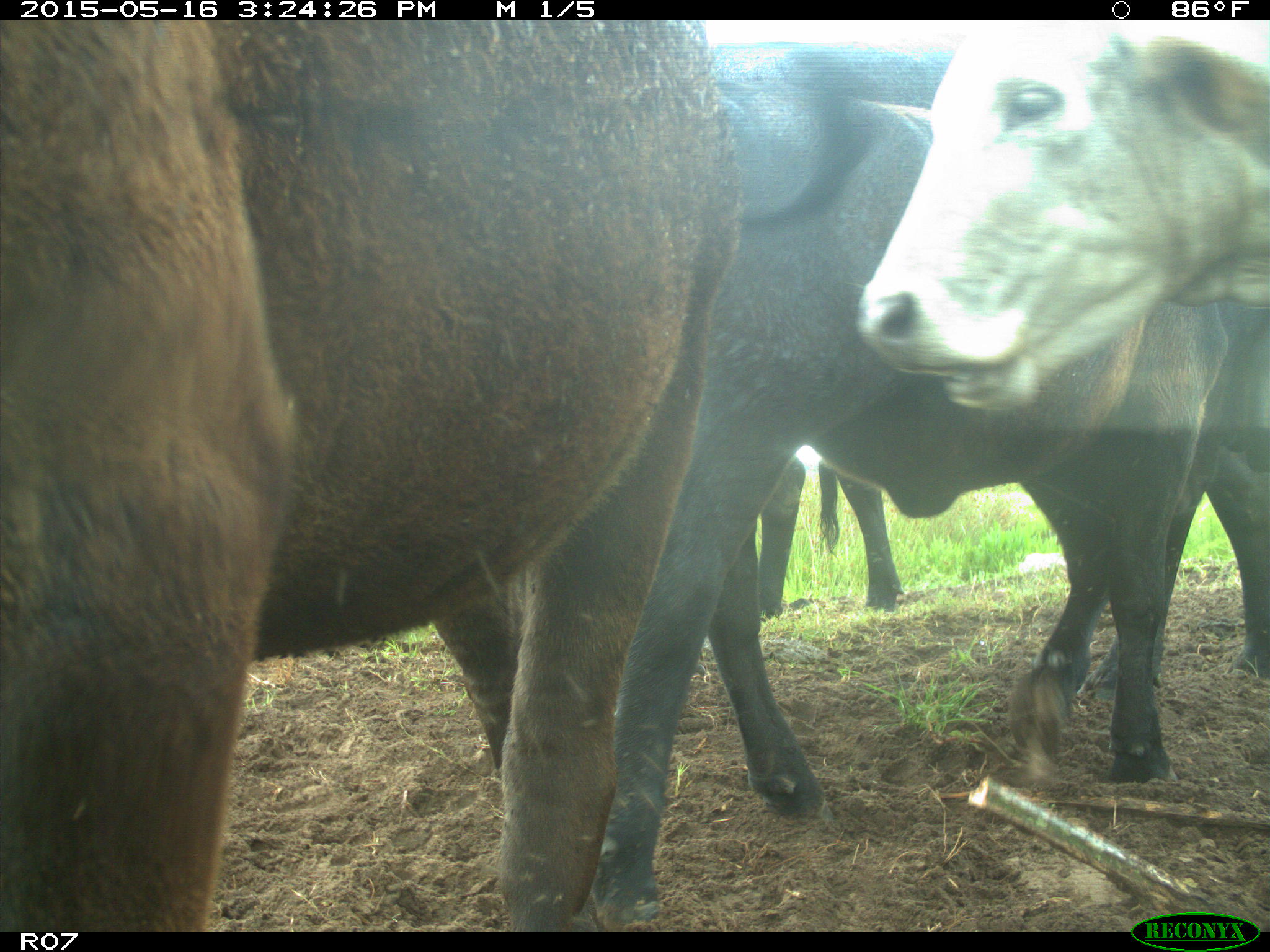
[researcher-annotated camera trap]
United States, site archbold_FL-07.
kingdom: Animalia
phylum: Chordata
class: Mammalia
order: Artiodactyla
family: Bovidae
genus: Bos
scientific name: Bos taurus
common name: domestic cow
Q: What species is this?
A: Bos taurus (domestic cow).